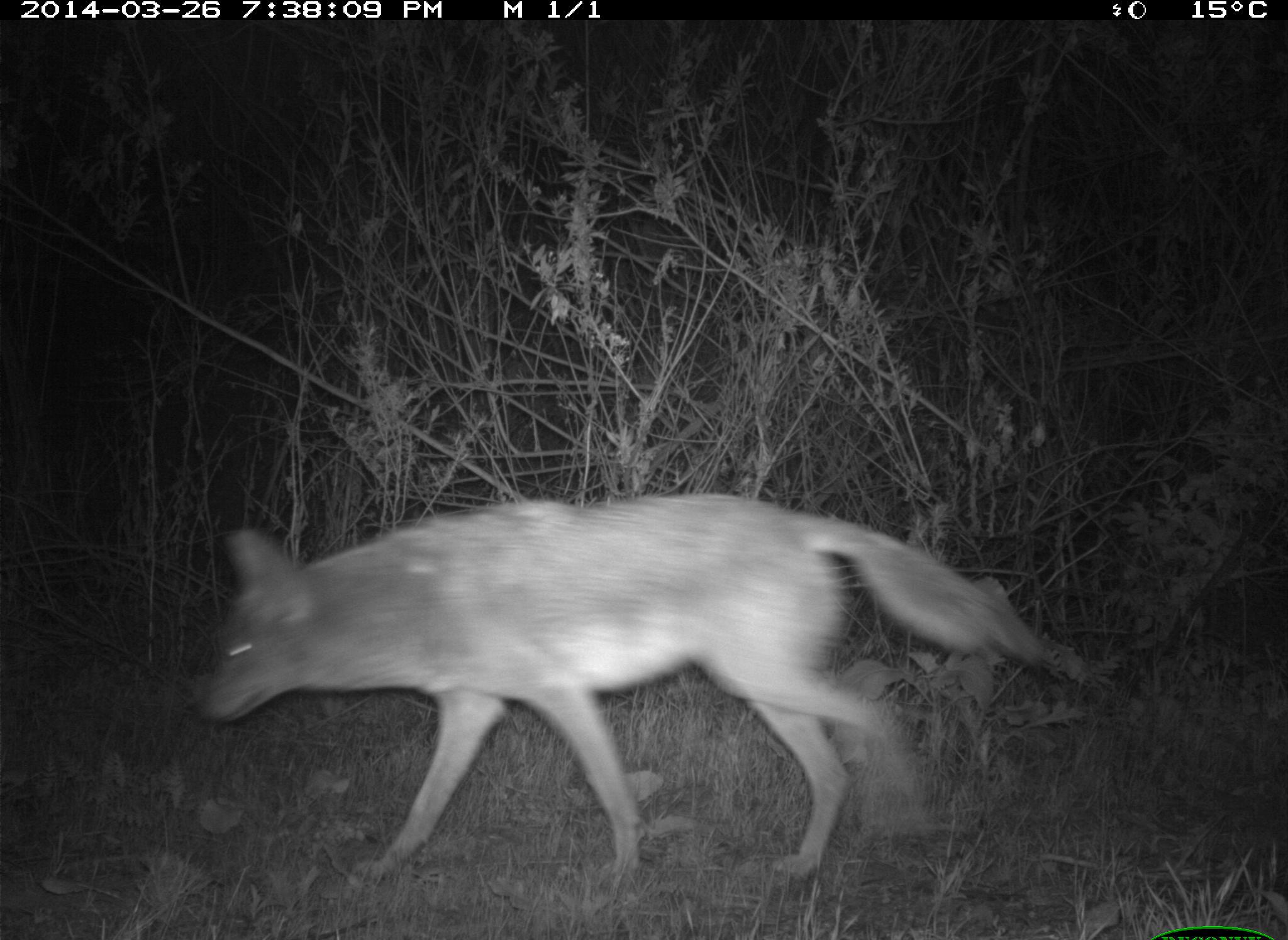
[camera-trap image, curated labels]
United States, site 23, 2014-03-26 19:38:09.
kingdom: Animalia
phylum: Chordata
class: Mammalia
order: Carnivora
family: Canidae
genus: Canis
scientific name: Canis latrans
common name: coyote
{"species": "coyote (Canis latrans)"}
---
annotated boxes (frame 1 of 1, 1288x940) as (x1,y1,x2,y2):
coyote: (192,494,1052,891)